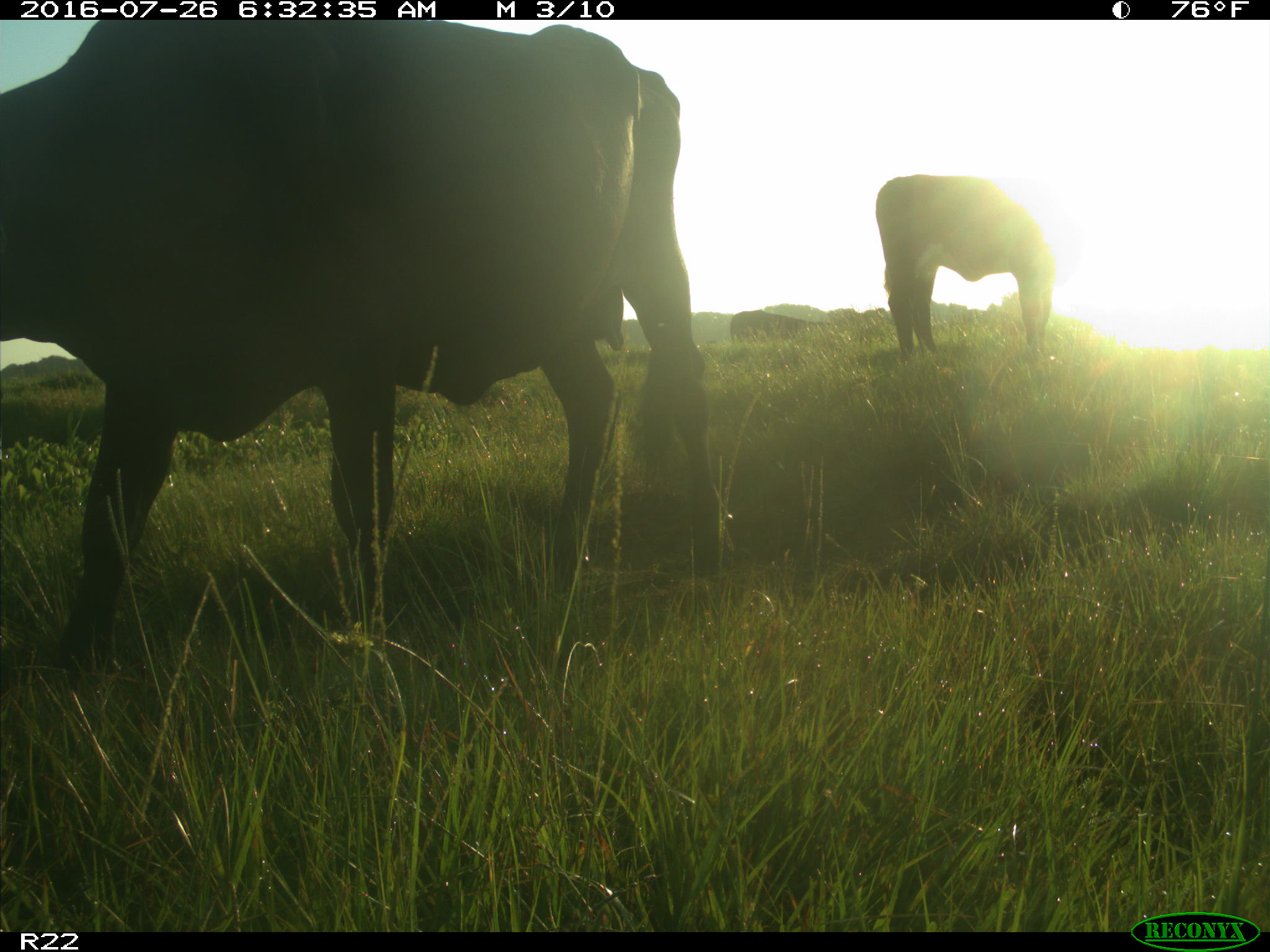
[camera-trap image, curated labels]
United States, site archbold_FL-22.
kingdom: Animalia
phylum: Chordata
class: Mammalia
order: Artiodactyla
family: Bovidae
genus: Bos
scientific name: Bos taurus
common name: domestic cow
Bos taurus (domestic cow).